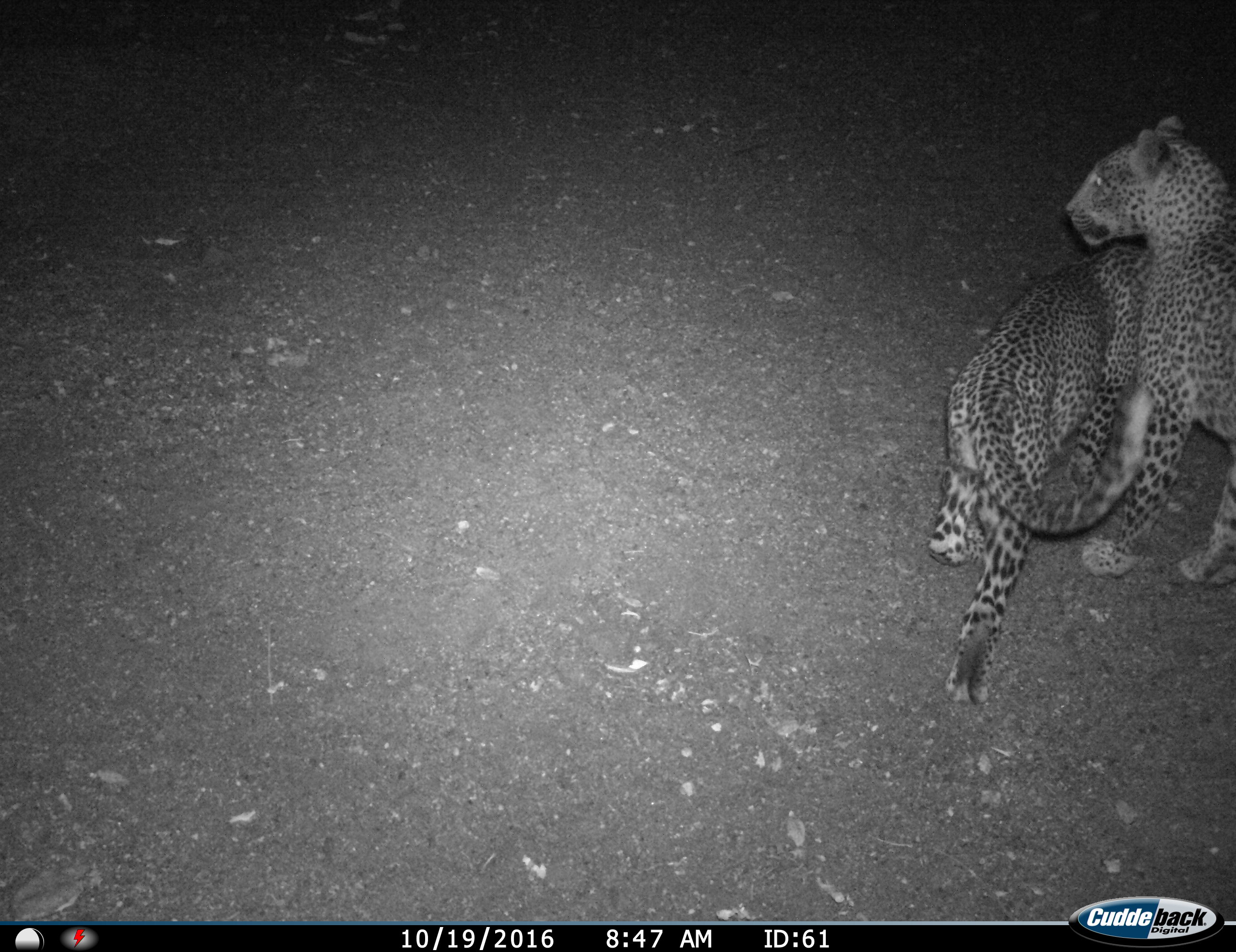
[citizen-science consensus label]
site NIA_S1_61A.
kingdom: Animalia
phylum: Chordata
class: Mammalia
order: Carnivora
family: Felidae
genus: Panthera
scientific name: Panthera pardus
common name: leopard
Leopard (Panthera pardus), count 2. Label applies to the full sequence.